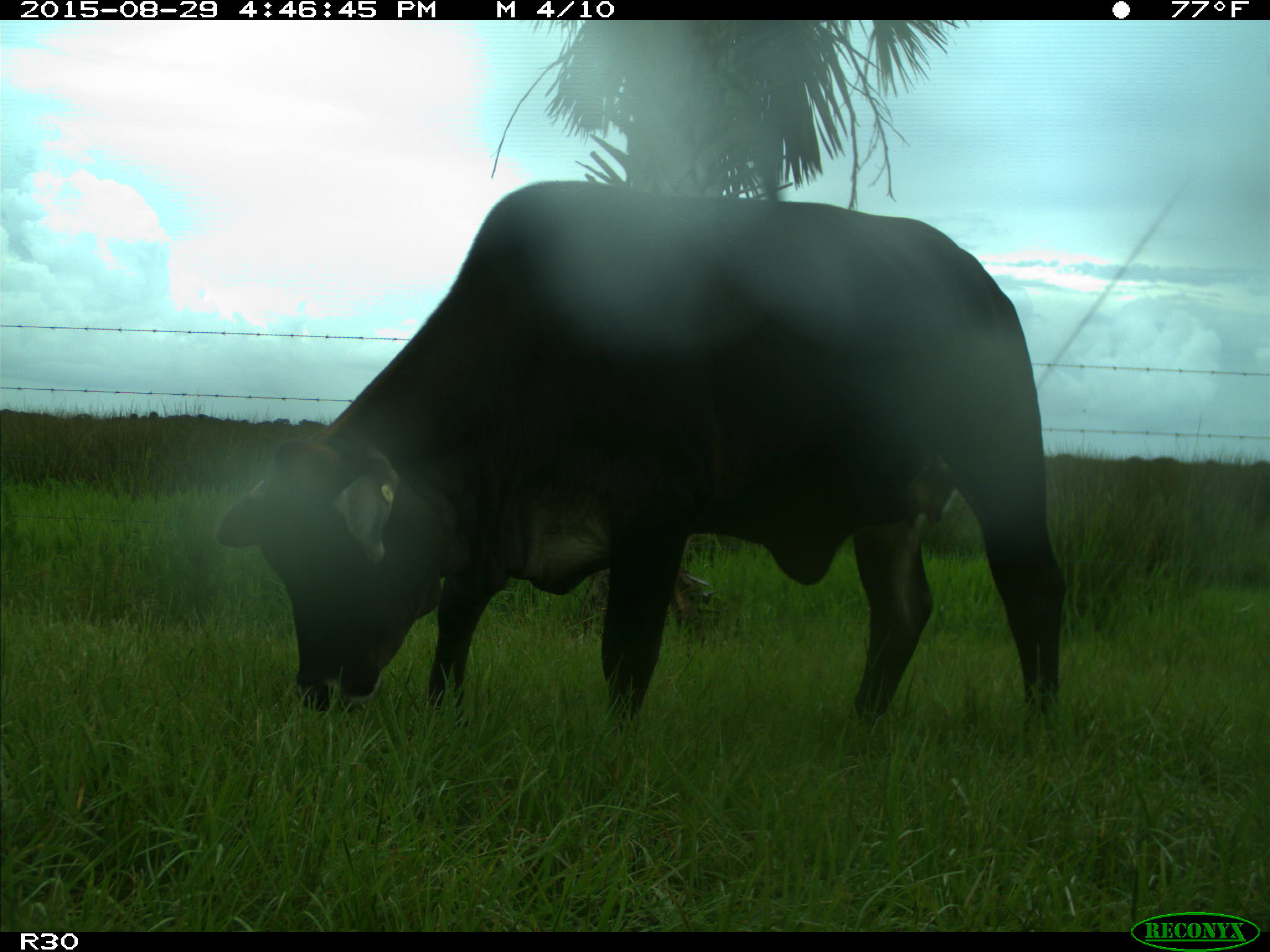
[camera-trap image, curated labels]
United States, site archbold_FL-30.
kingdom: Animalia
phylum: Chordata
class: Mammalia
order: Artiodactyla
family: Bovidae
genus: Bos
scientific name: Bos taurus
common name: domestic cow